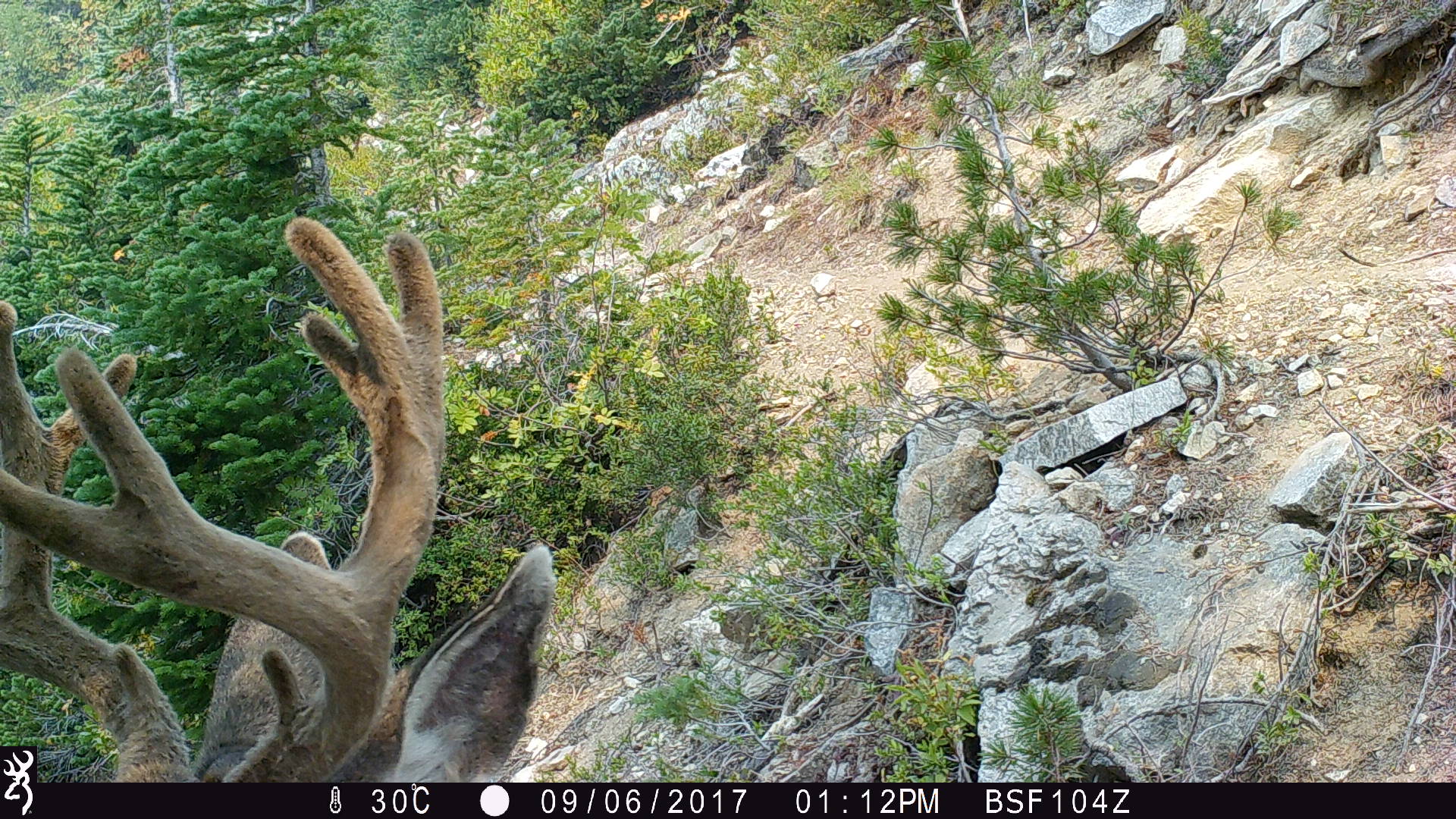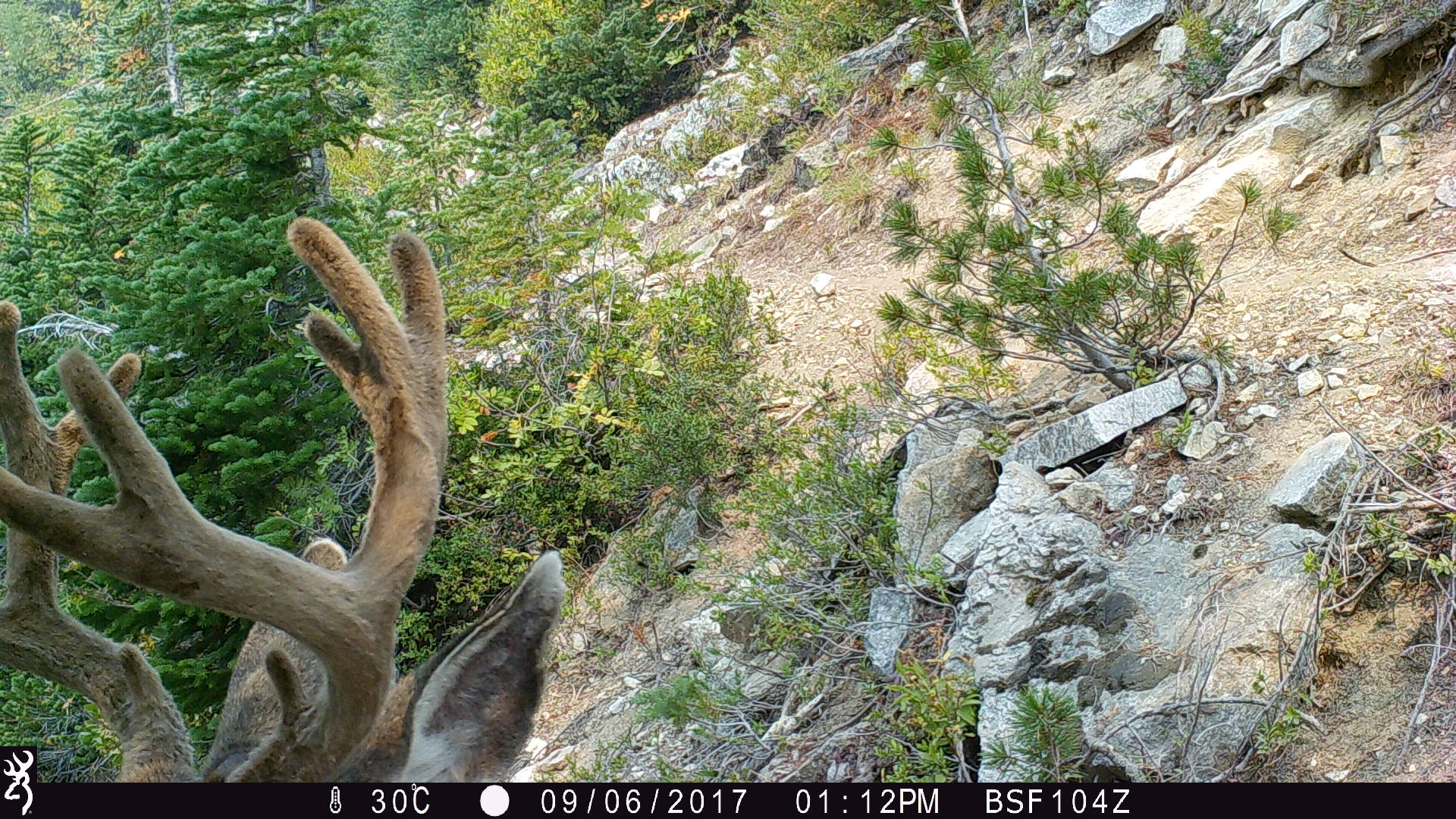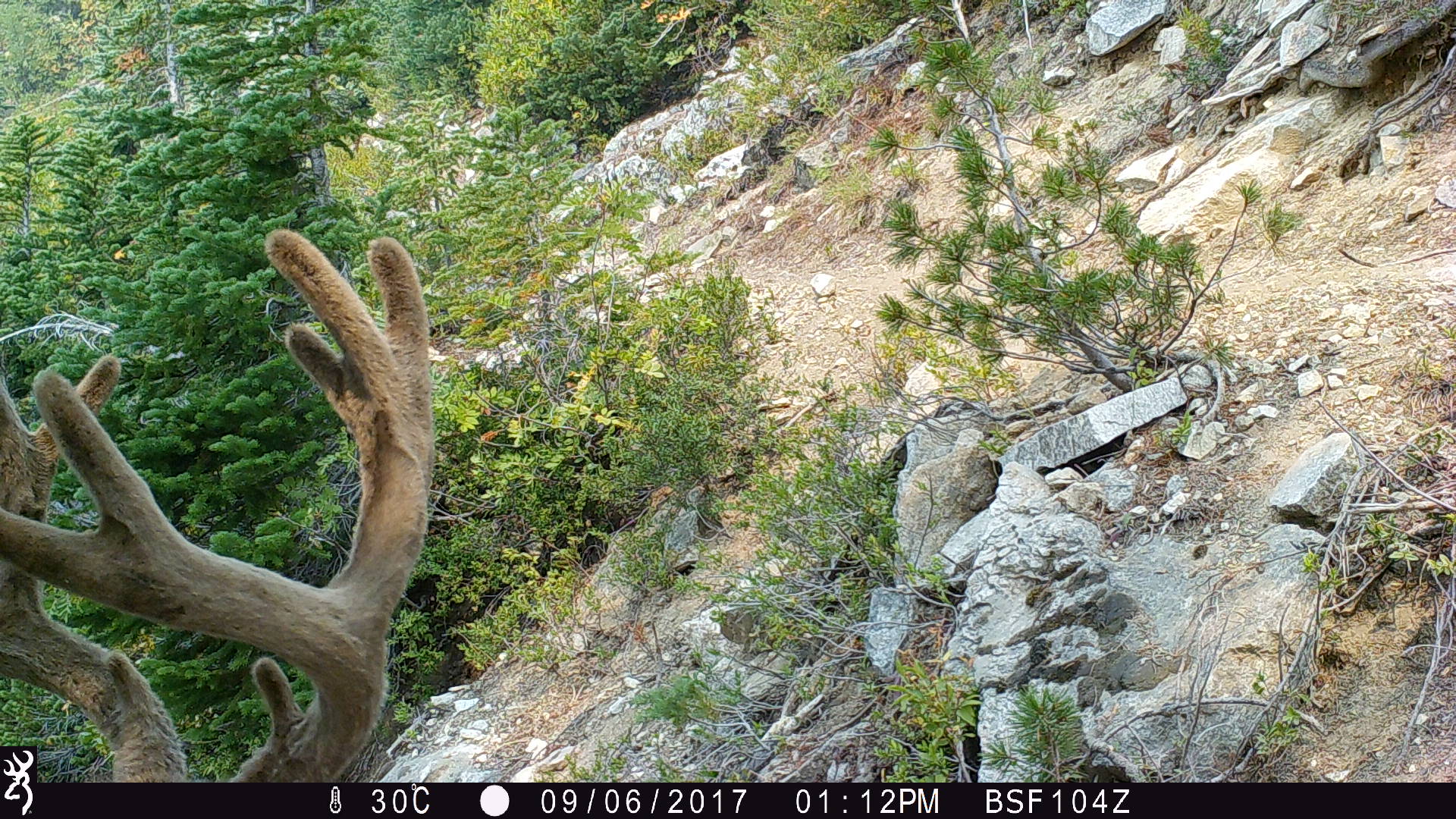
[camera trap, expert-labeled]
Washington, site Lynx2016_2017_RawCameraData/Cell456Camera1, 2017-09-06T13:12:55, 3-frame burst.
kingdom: Animalia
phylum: Chordata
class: Mammalia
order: Artiodactyla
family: Cervidae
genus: Odocoileus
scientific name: Odocoileus hemionus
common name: mule deer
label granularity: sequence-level